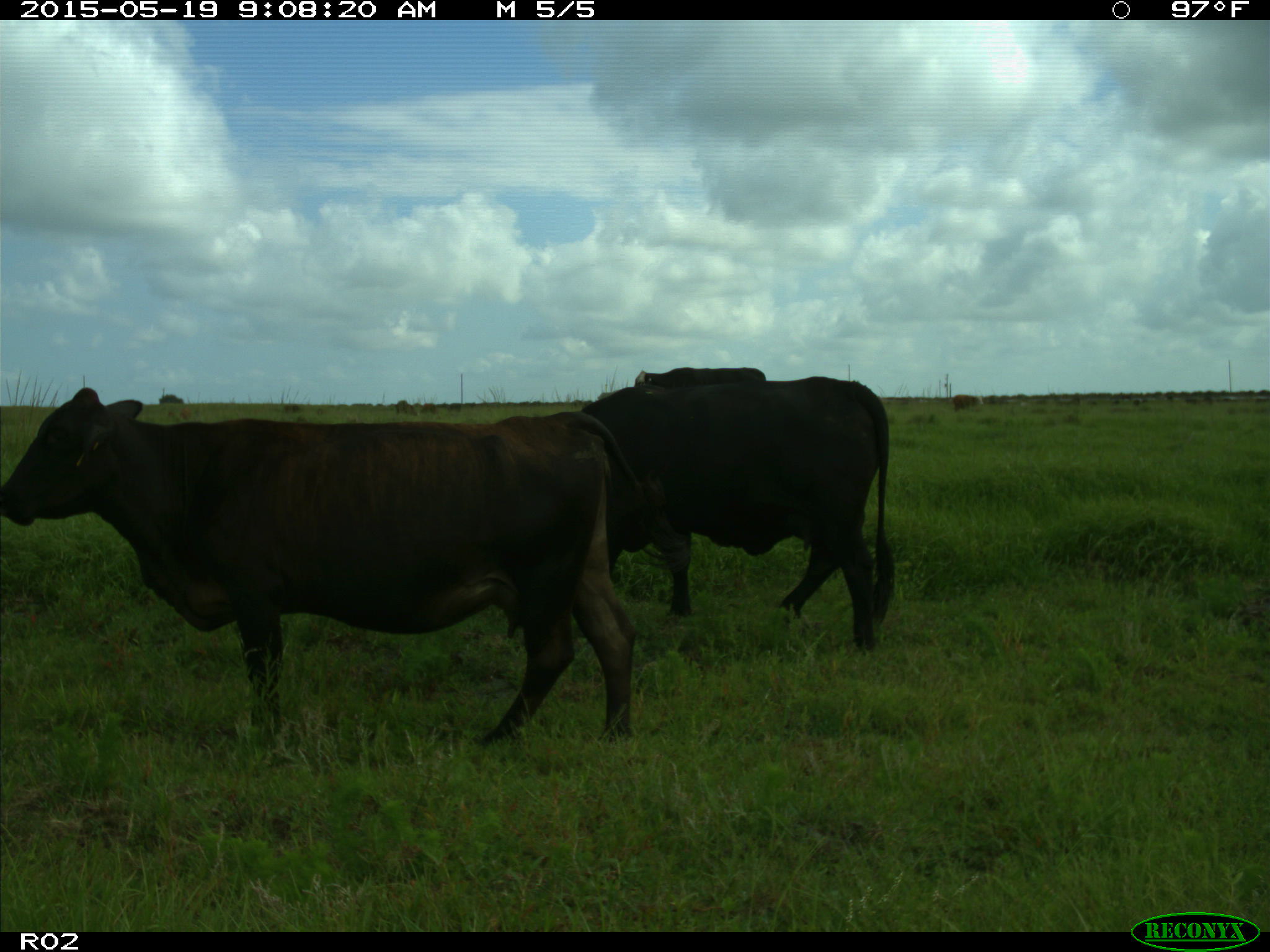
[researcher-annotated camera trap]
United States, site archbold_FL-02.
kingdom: Animalia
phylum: Chordata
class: Mammalia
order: Artiodactyla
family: Bovidae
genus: Bos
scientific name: Bos taurus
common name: domestic cow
Bos taurus (domestic cow).